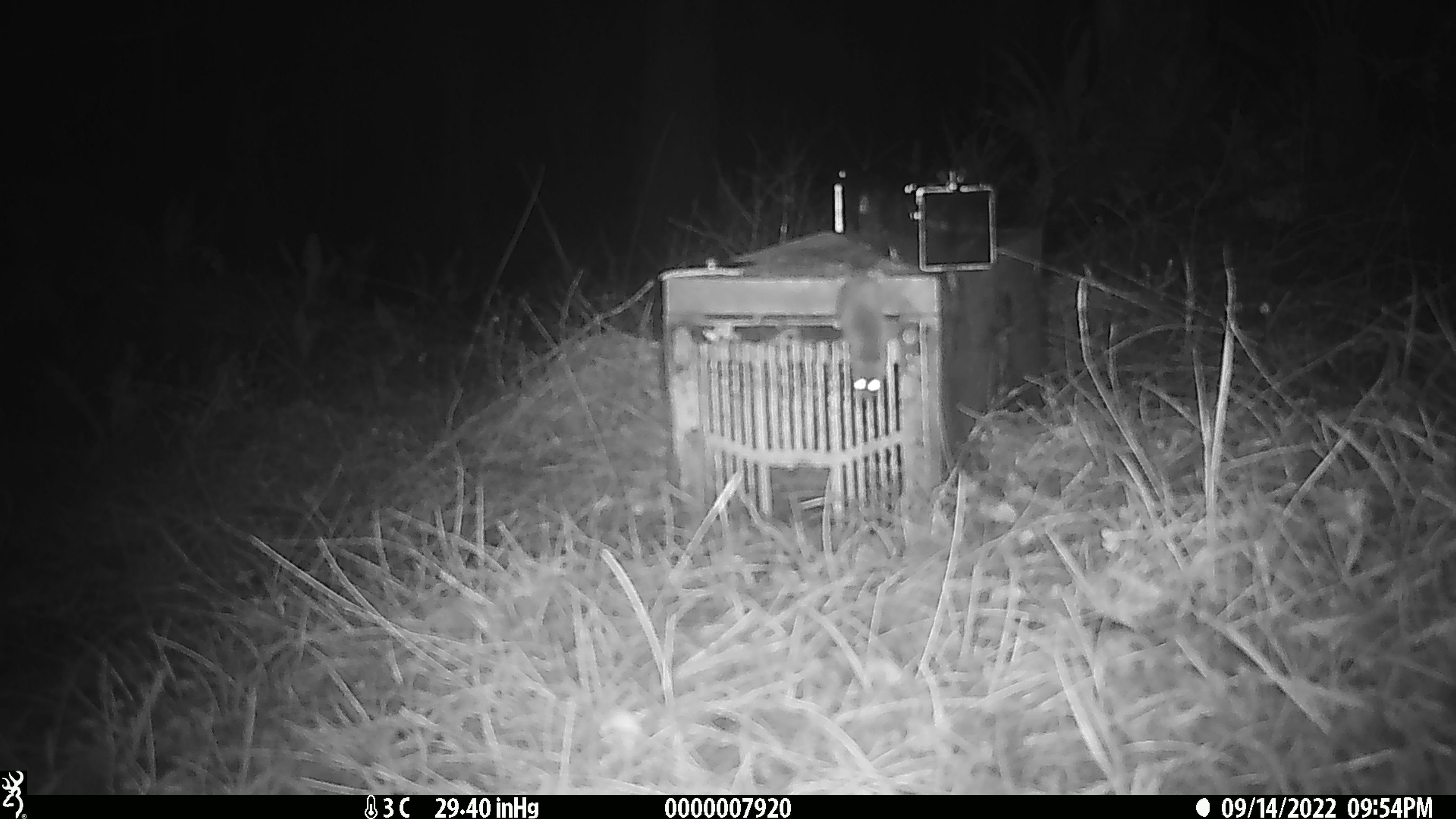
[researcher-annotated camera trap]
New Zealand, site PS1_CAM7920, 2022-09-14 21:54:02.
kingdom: Animalia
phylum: Chordata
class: Mammalia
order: Rodentia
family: Muridae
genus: Mus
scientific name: Mus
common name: mouse